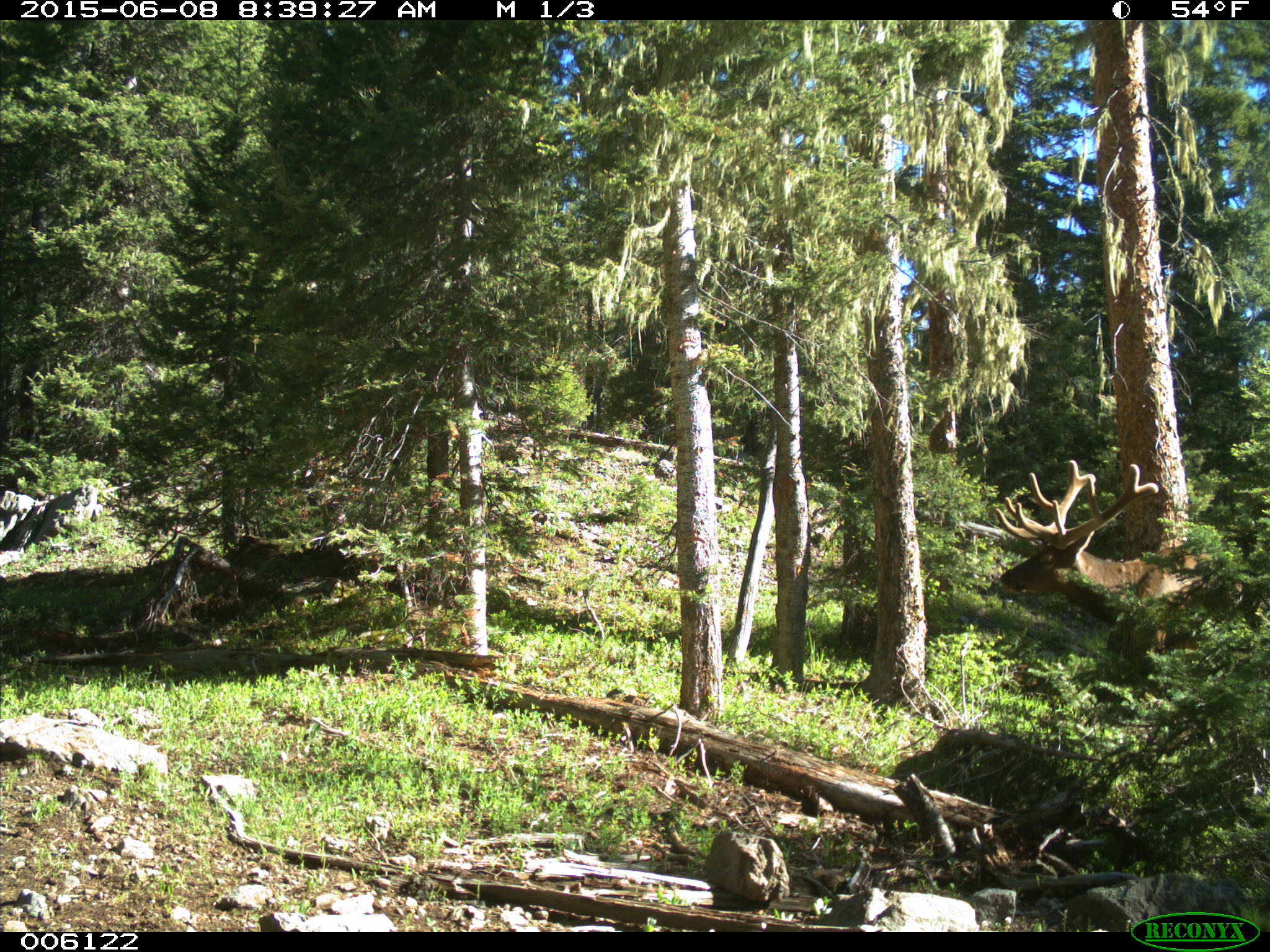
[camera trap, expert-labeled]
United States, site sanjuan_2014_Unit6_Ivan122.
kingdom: Animalia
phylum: Chordata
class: Mammalia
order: Artiodactyla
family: Cervidae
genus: Cervus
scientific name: Cervus elaphus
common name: red deer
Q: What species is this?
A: Cervus elaphus (red deer).